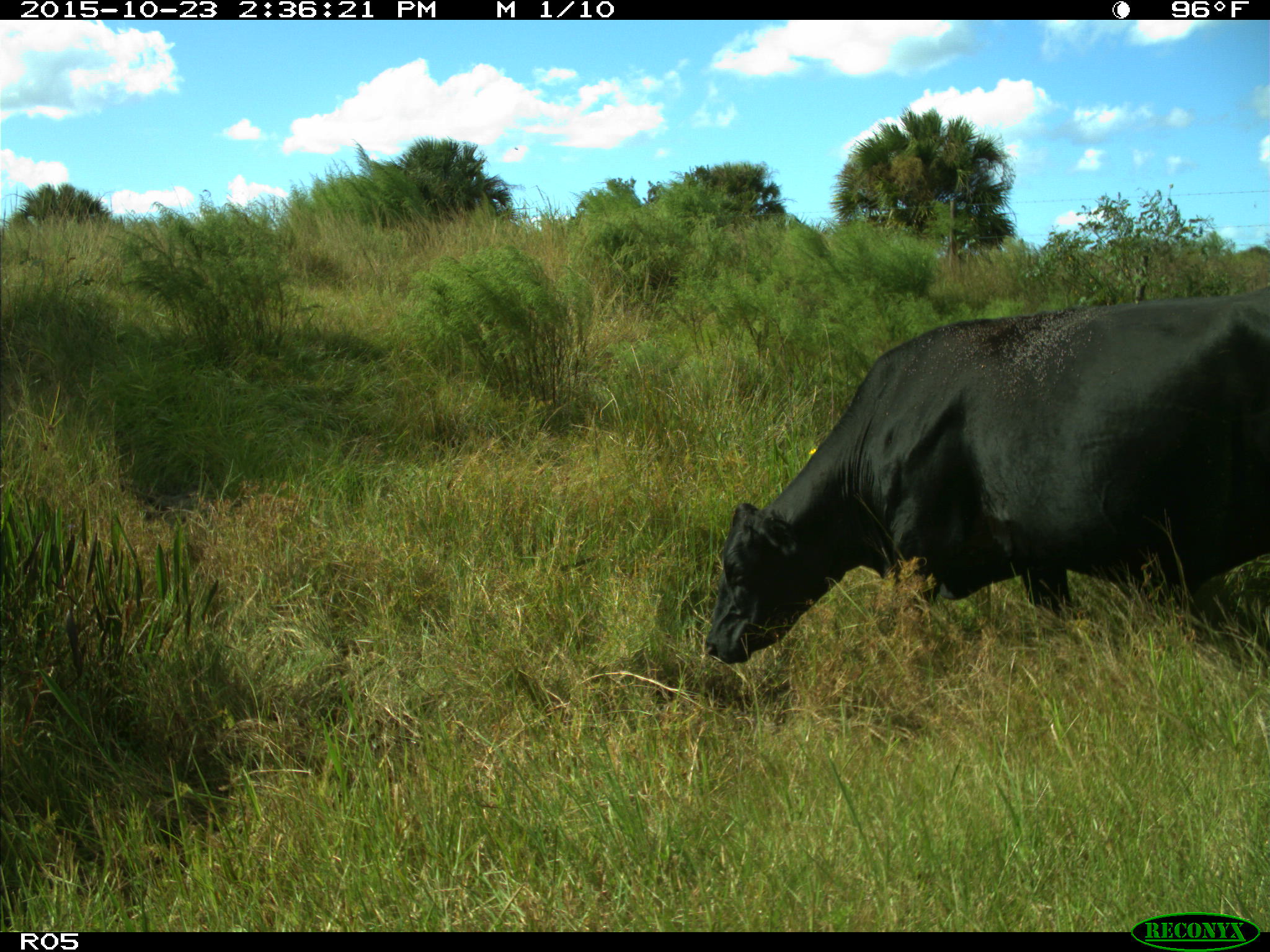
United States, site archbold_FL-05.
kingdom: Animalia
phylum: Chordata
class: Mammalia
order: Artiodactyla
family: Bovidae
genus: Bos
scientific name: Bos taurus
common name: domestic cow